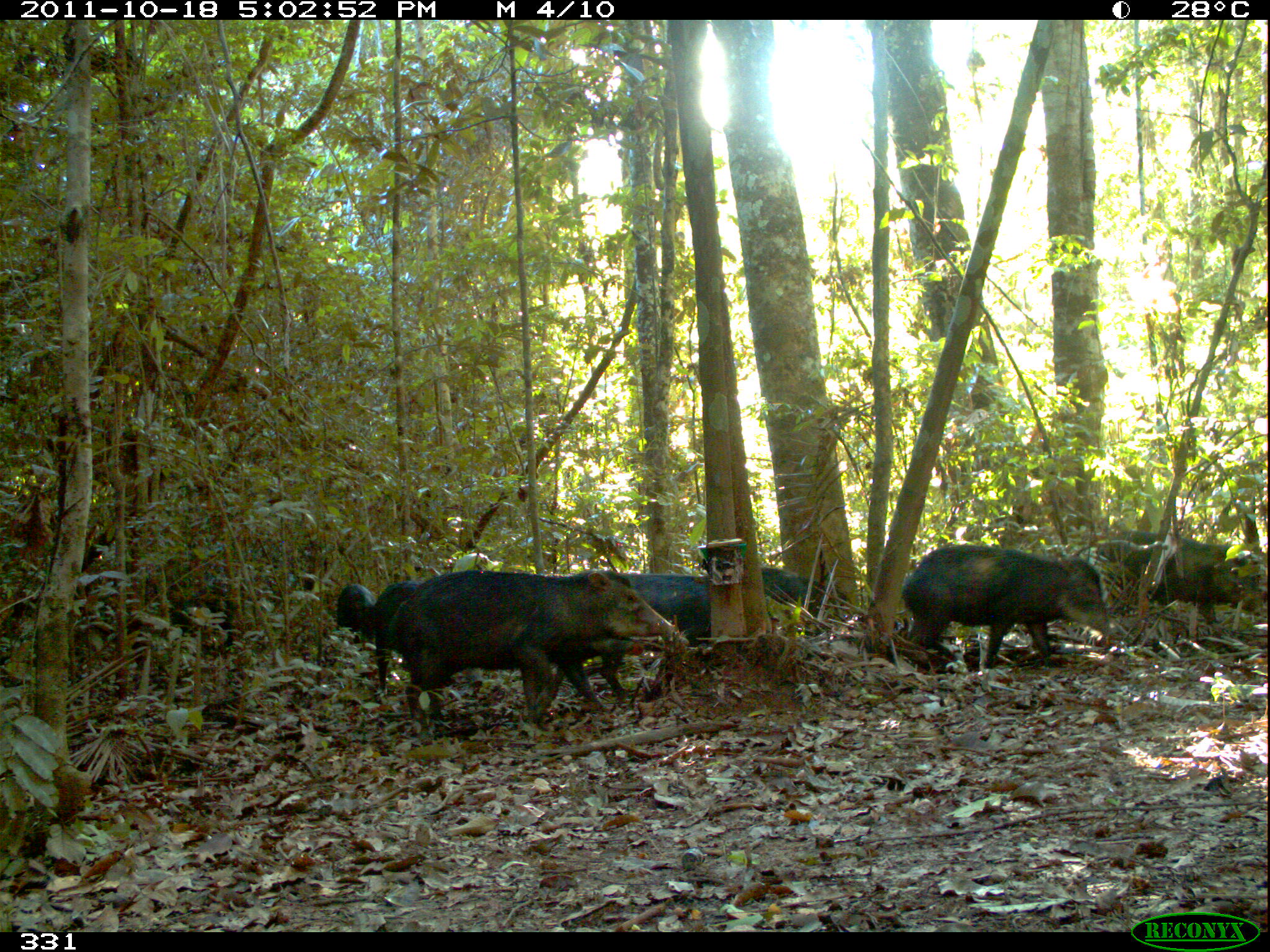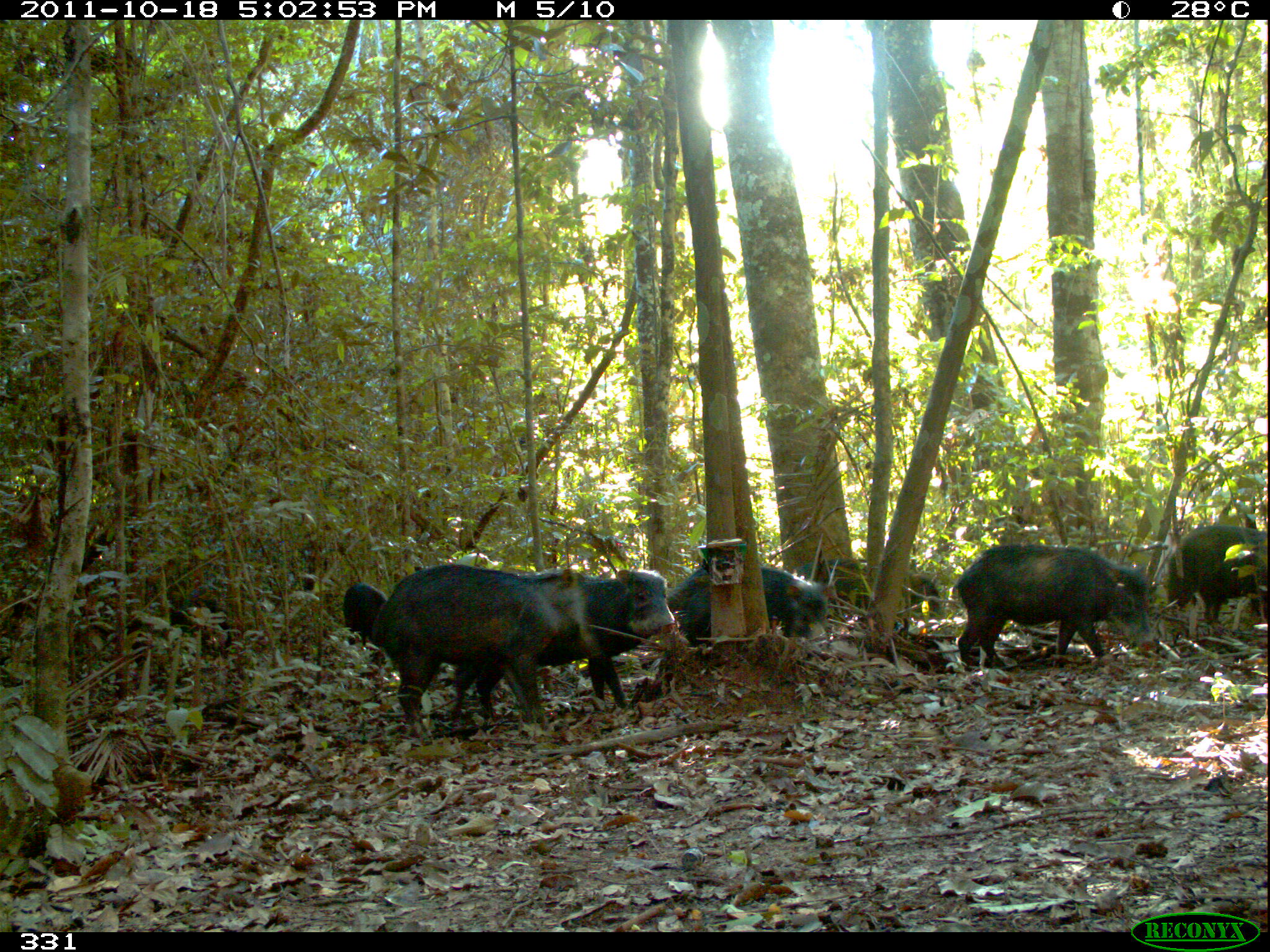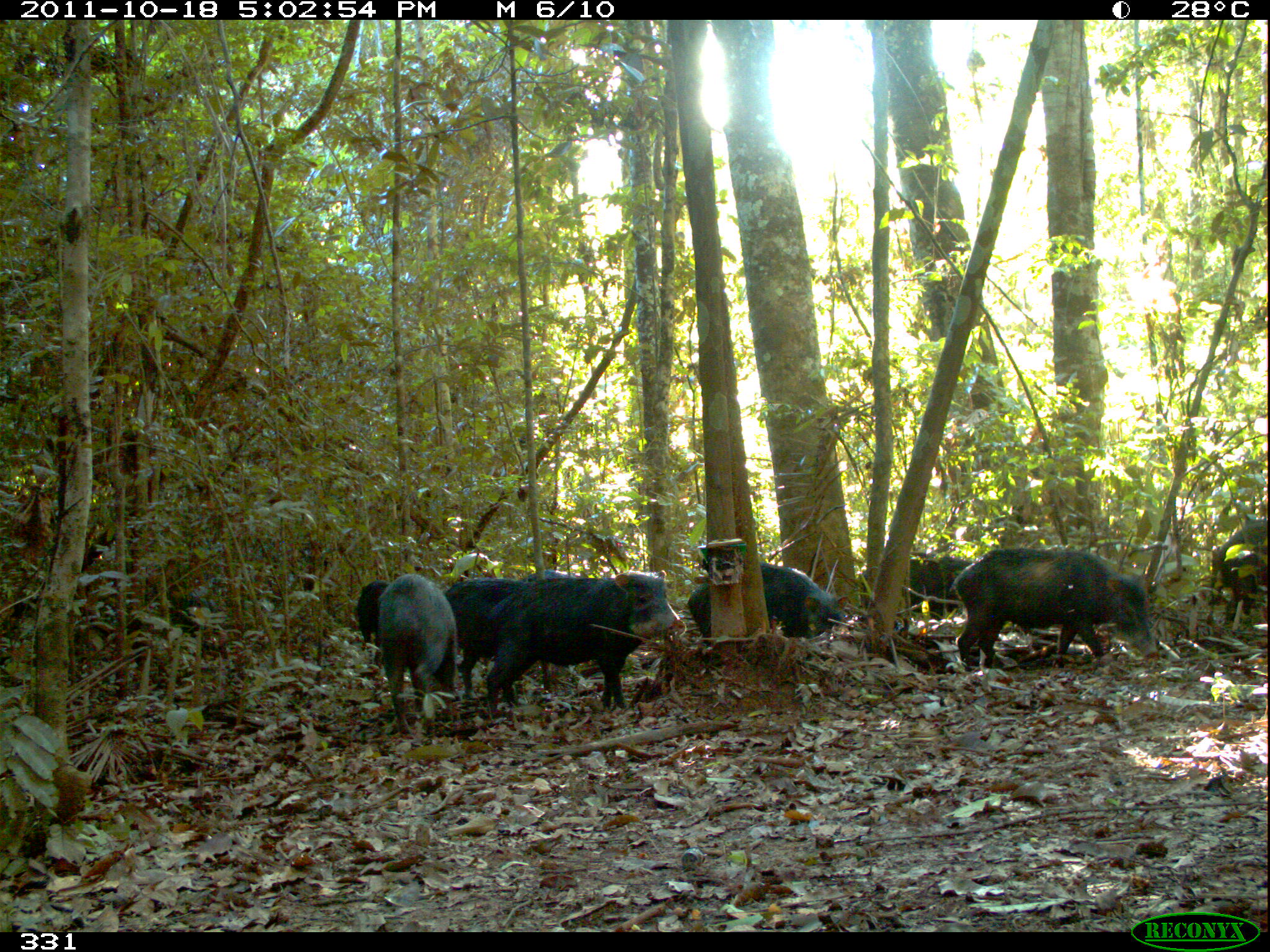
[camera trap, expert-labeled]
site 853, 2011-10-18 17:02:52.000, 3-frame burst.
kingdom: Animalia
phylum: Chordata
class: Mammalia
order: Artiodactyla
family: Tayassuidae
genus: Tayassu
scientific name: Tayassu pecari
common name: white-lipped peccary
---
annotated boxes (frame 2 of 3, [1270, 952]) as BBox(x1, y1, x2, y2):
tayassu pecari: BBox(370, 563, 602, 741); BBox(451, 565, 680, 719); BBox(950, 541, 1156, 672); BBox(666, 560, 829, 640); BBox(1162, 523, 1267, 624); BBox(797, 553, 941, 618); BBox(341, 581, 389, 644)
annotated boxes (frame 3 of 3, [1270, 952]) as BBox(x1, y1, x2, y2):
tayassu pecari: BBox(479, 569, 682, 713); BBox(952, 544, 1160, 672); BBox(377, 572, 459, 740); BBox(686, 558, 849, 641); BBox(443, 574, 525, 694); BBox(852, 552, 978, 619); BBox(1207, 518, 1269, 616); BBox(354, 578, 389, 650); BBox(526, 566, 581, 578)